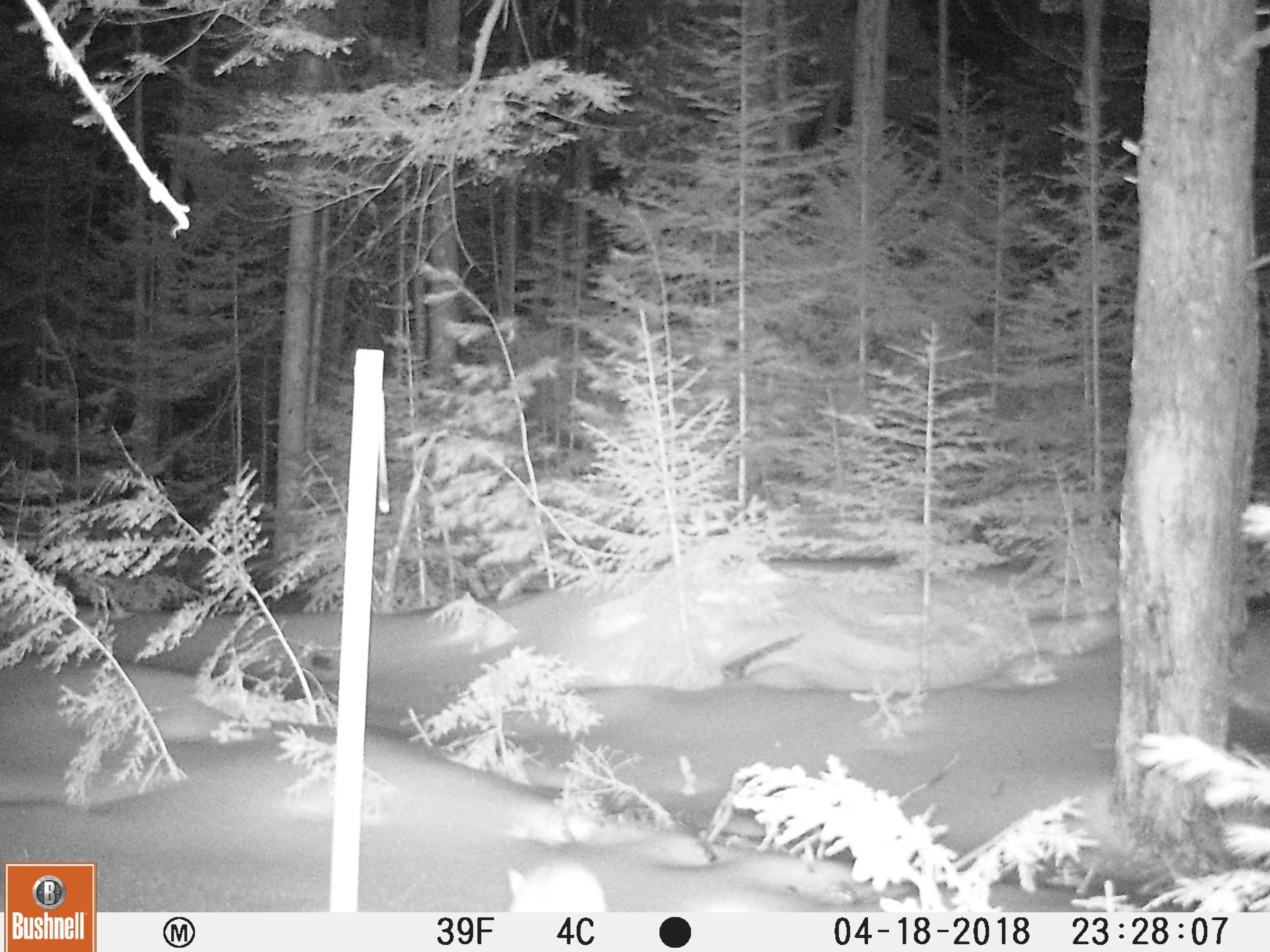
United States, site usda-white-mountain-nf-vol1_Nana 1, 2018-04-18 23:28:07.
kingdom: Animalia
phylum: Chordata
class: Mammalia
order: Lagomorpha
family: Leporidae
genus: Lepus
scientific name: Lepus americanus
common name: snowshoe hare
Snowshoe hare (Lepus americanus).